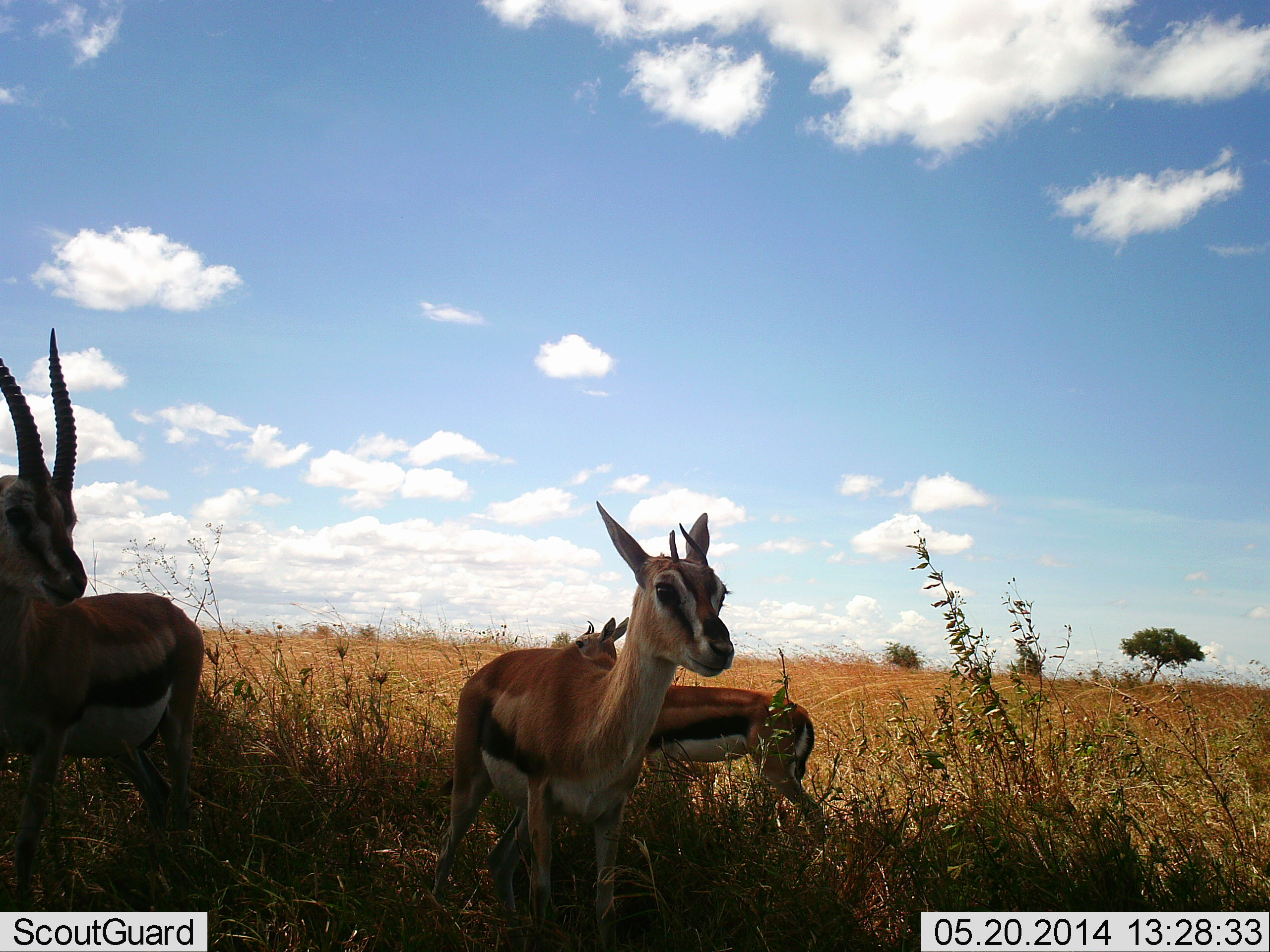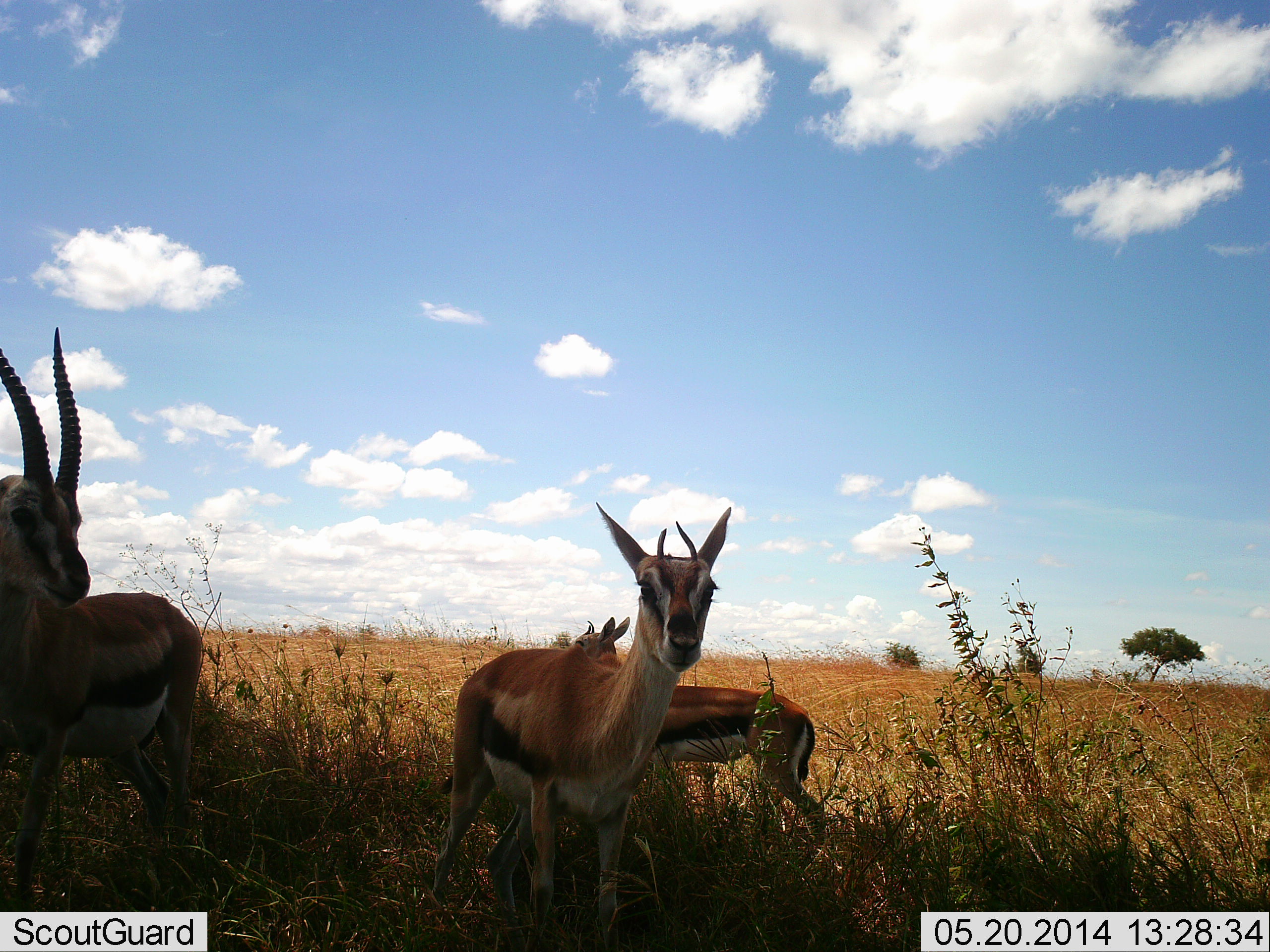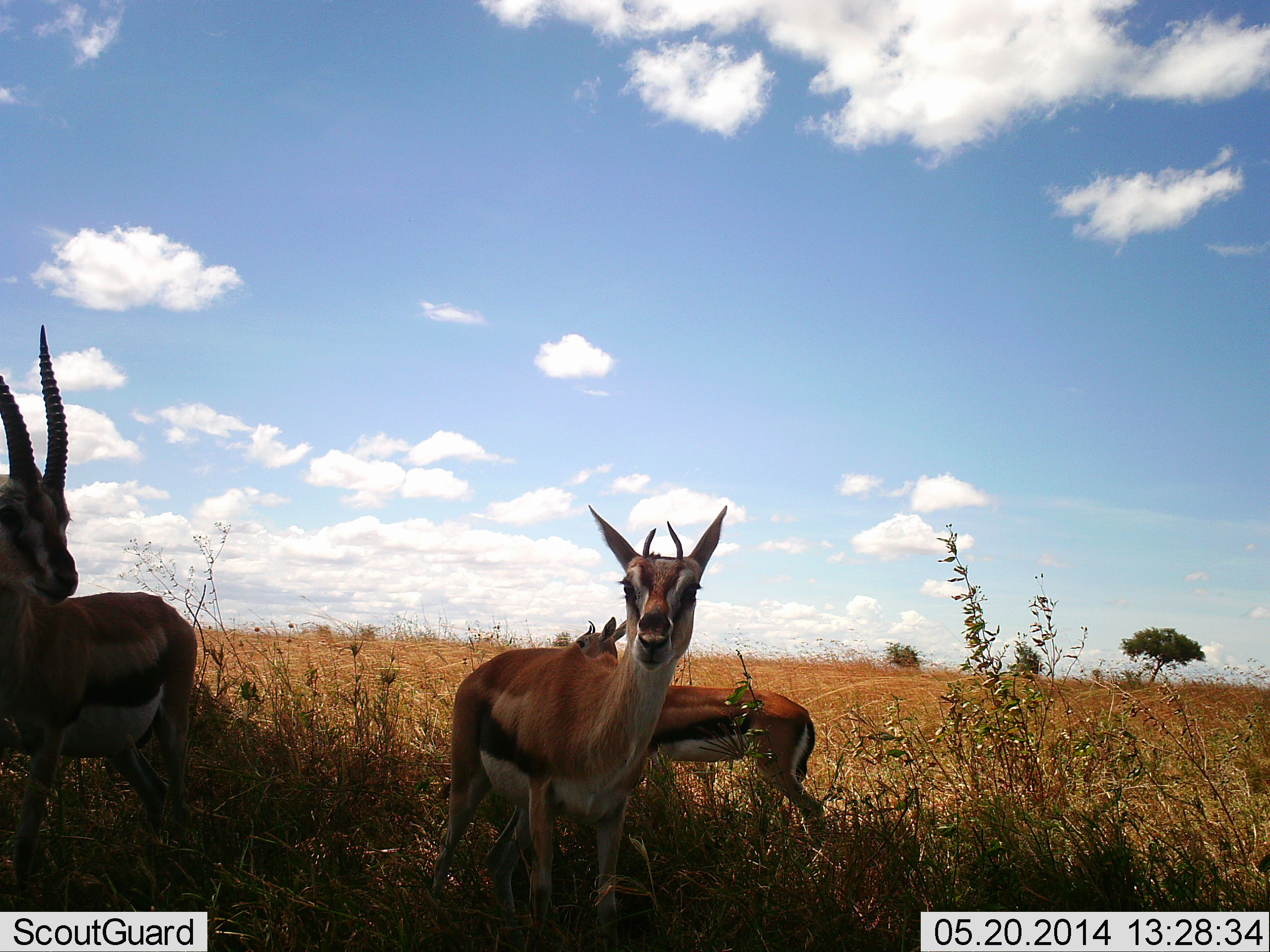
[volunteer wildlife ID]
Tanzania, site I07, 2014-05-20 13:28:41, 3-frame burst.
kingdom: Animalia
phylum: Chordata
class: Mammalia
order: Artiodactyla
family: Bovidae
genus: Eudorcas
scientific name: Eudorcas thomsonii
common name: thomson's gazelle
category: gazellethomsons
Gazellethomsons (thomson's gazelle) (Eudorcas thomsonii), count 3. Behavior (volunteer vote fractions): standing 90%, resting 10%, moving 10%, interacting 0%. Young present (vote fraction): 30%. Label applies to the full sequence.